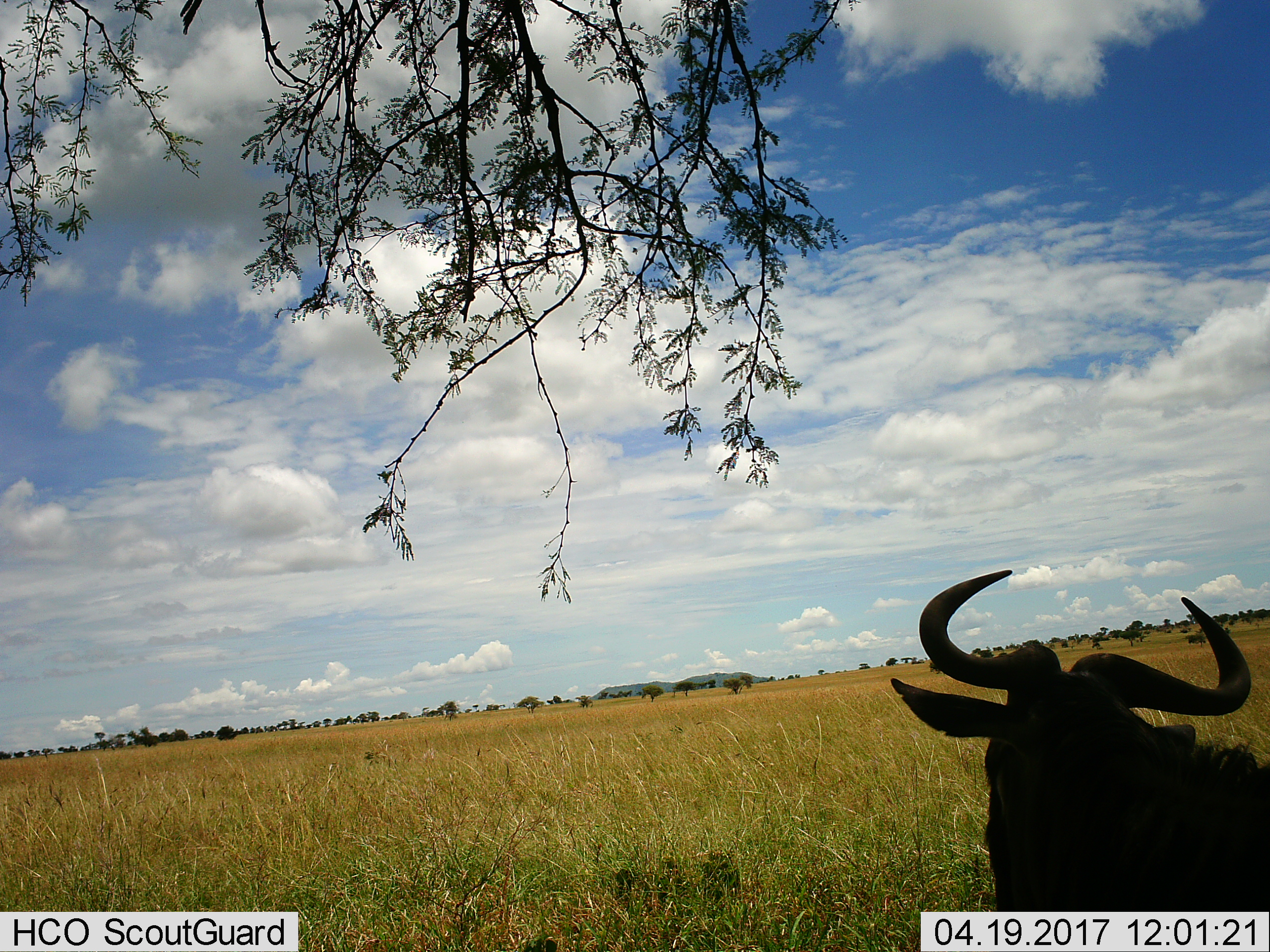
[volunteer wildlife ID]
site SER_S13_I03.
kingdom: Animalia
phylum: Chordata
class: Mammalia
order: Artiodactyla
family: Bovidae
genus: Connochaetes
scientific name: Connochaetes taurinus taurinus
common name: blue wildebeest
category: wildebeestblue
Wildebeestblue (blue wildebeest) (Connochaetes taurinus taurinus), count 1. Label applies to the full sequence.